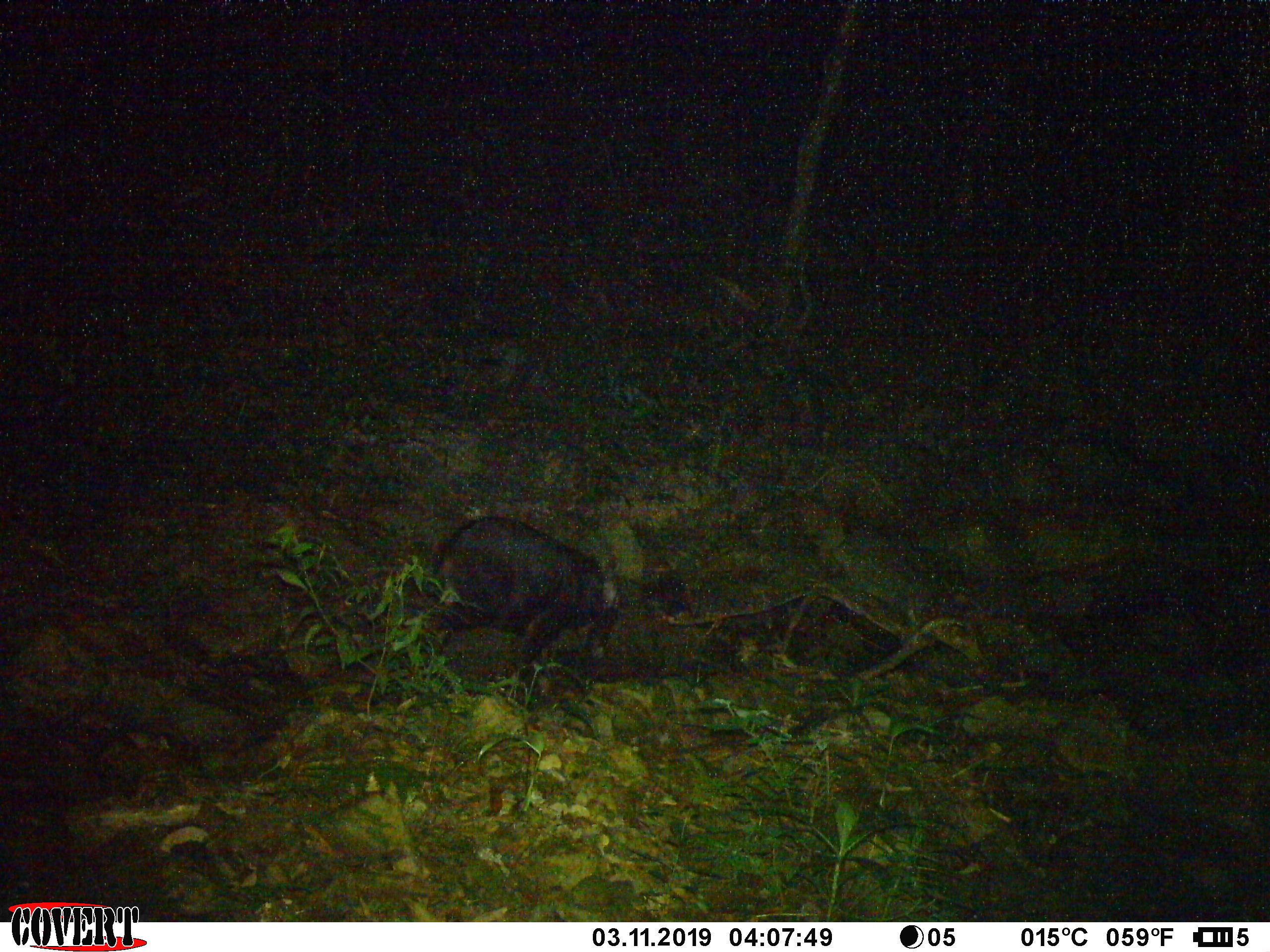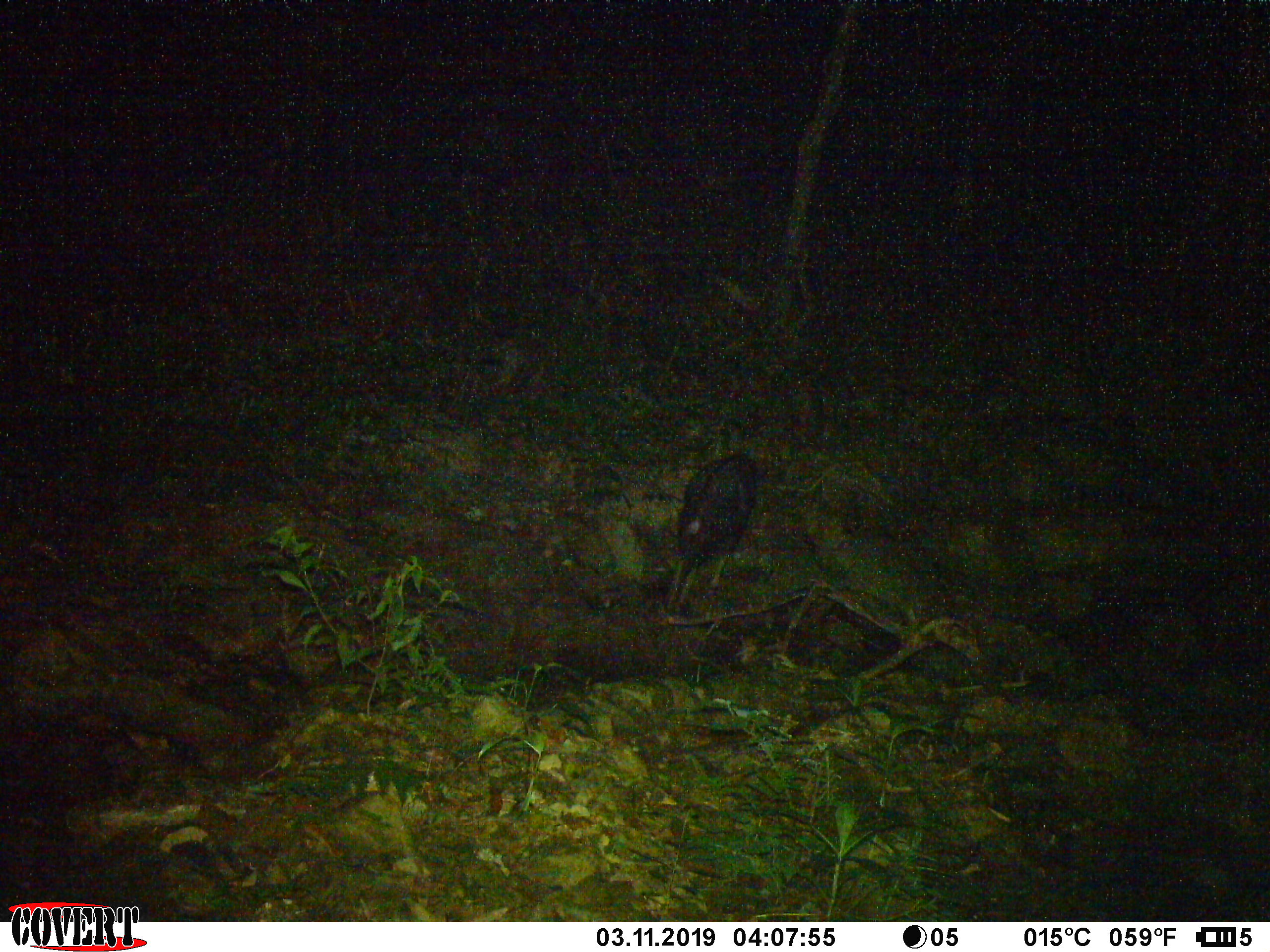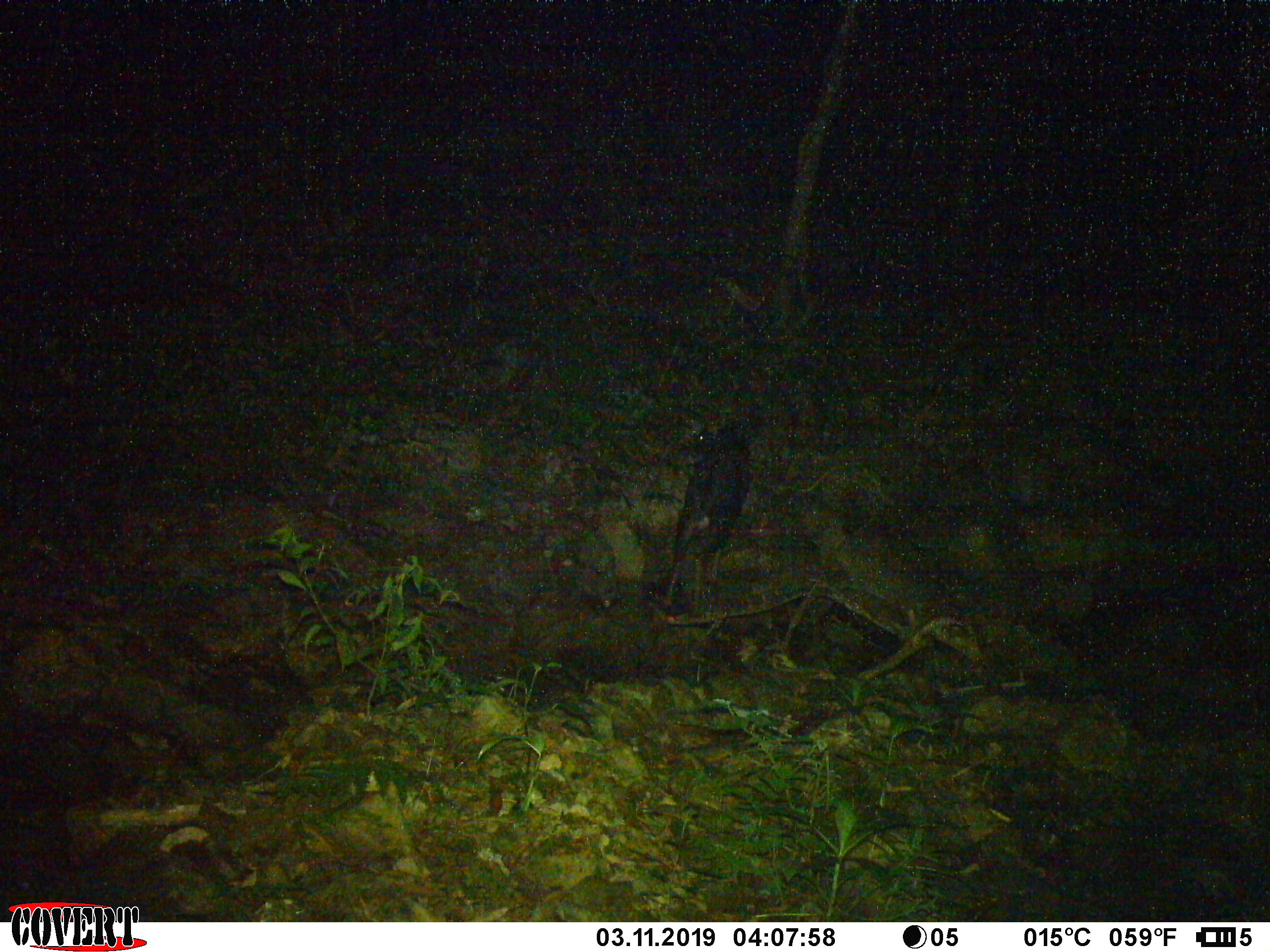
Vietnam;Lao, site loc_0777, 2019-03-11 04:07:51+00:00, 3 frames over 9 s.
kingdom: Animalia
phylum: Chordata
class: Mammalia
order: Artiodactyla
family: Bovidae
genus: Capricornis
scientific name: Capricornis sumatraensis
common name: chinese serow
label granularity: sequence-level